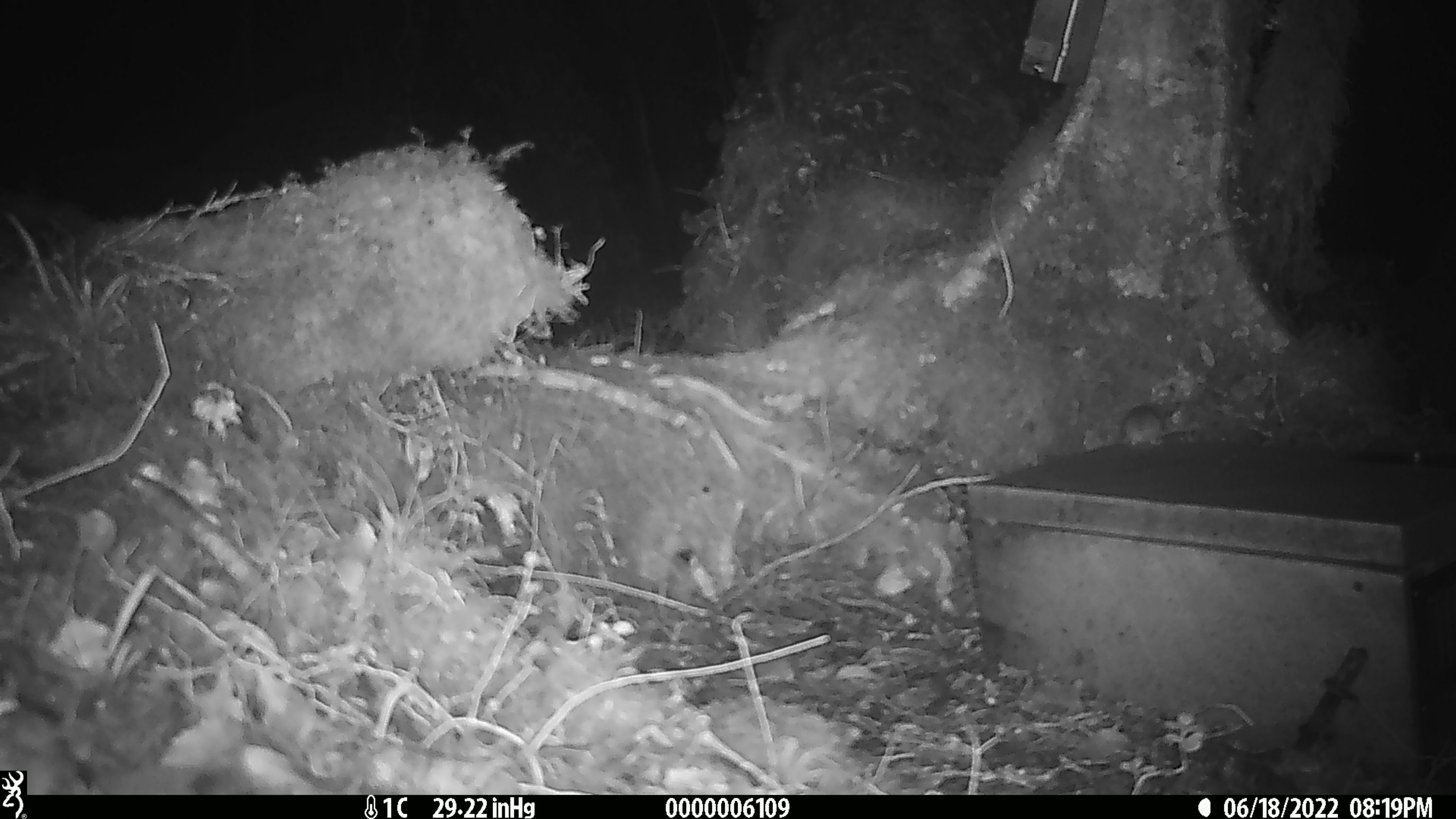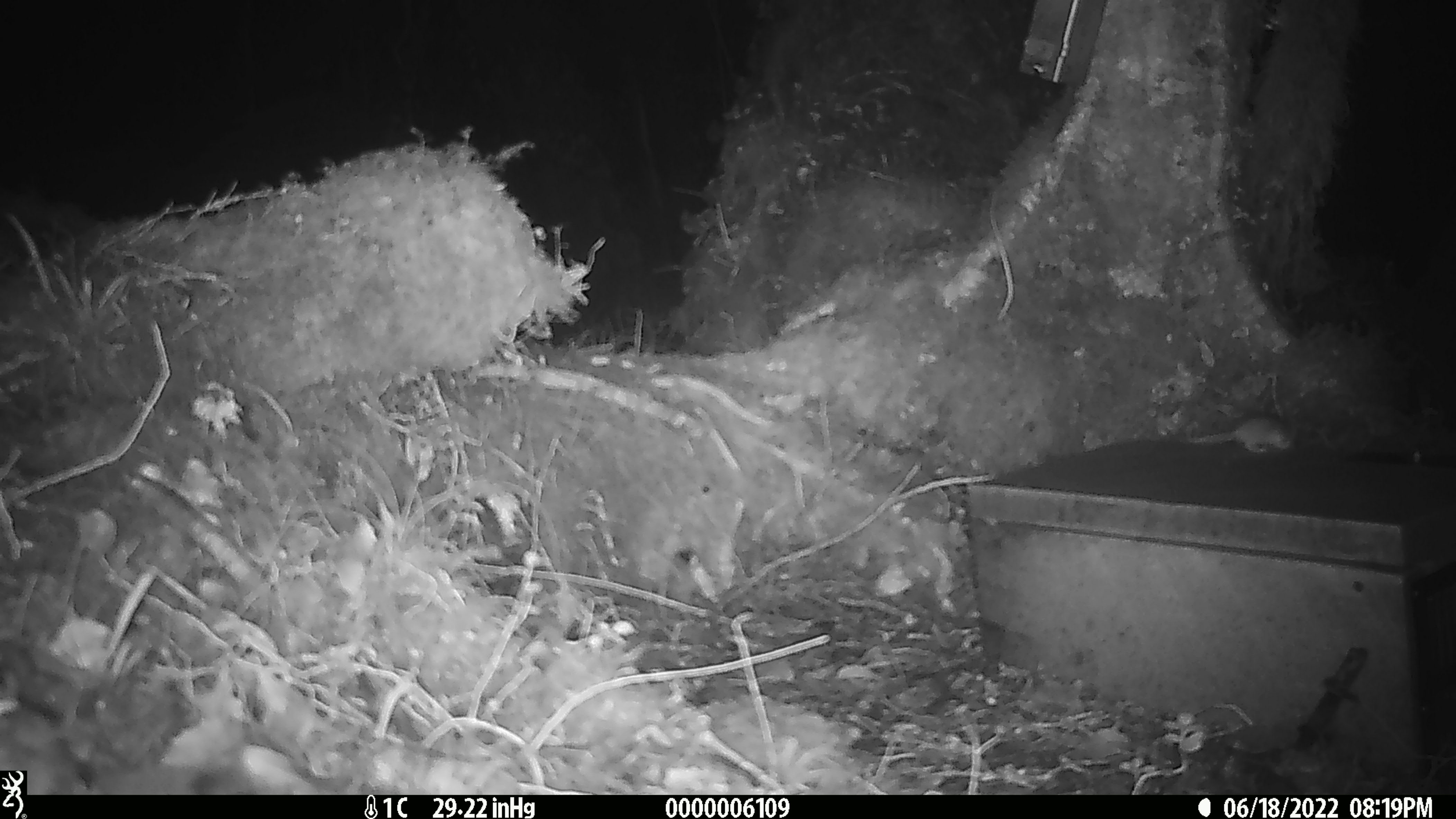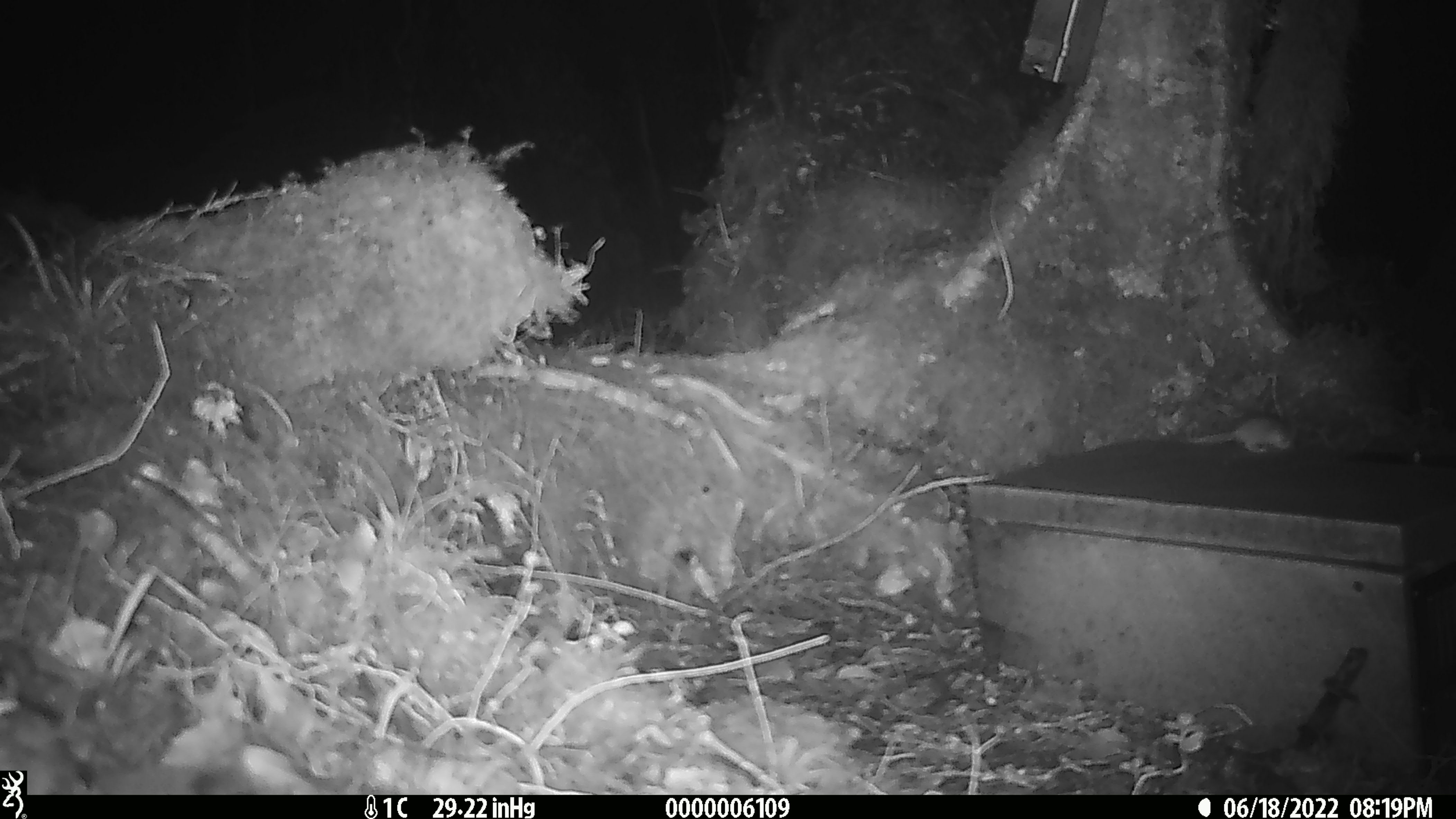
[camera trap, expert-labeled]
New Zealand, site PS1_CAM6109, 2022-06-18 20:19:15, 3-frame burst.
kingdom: Animalia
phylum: Chordata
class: Mammalia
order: Rodentia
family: Muridae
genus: Mus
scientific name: Mus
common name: mouse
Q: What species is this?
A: Mouse (Mus).